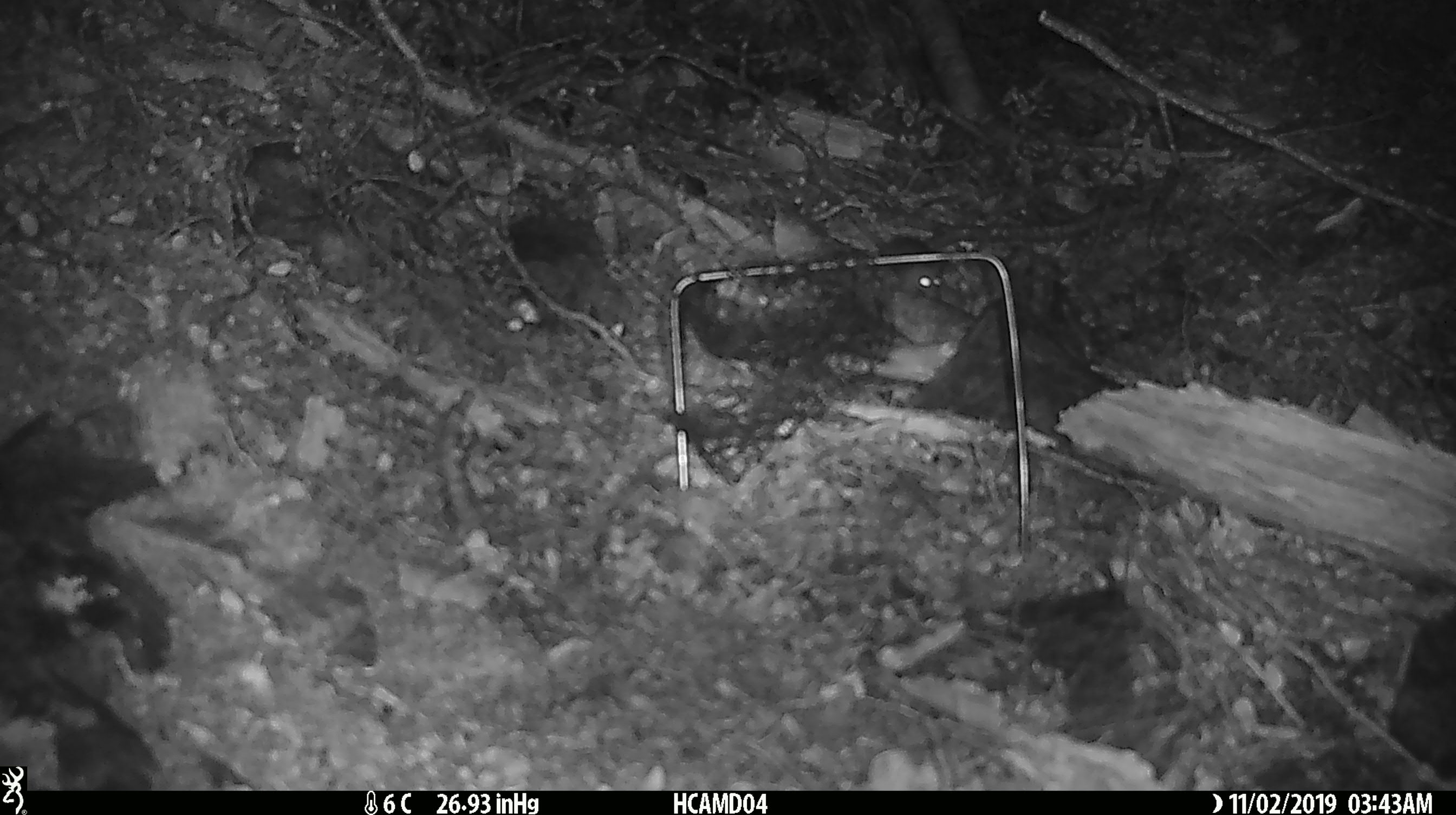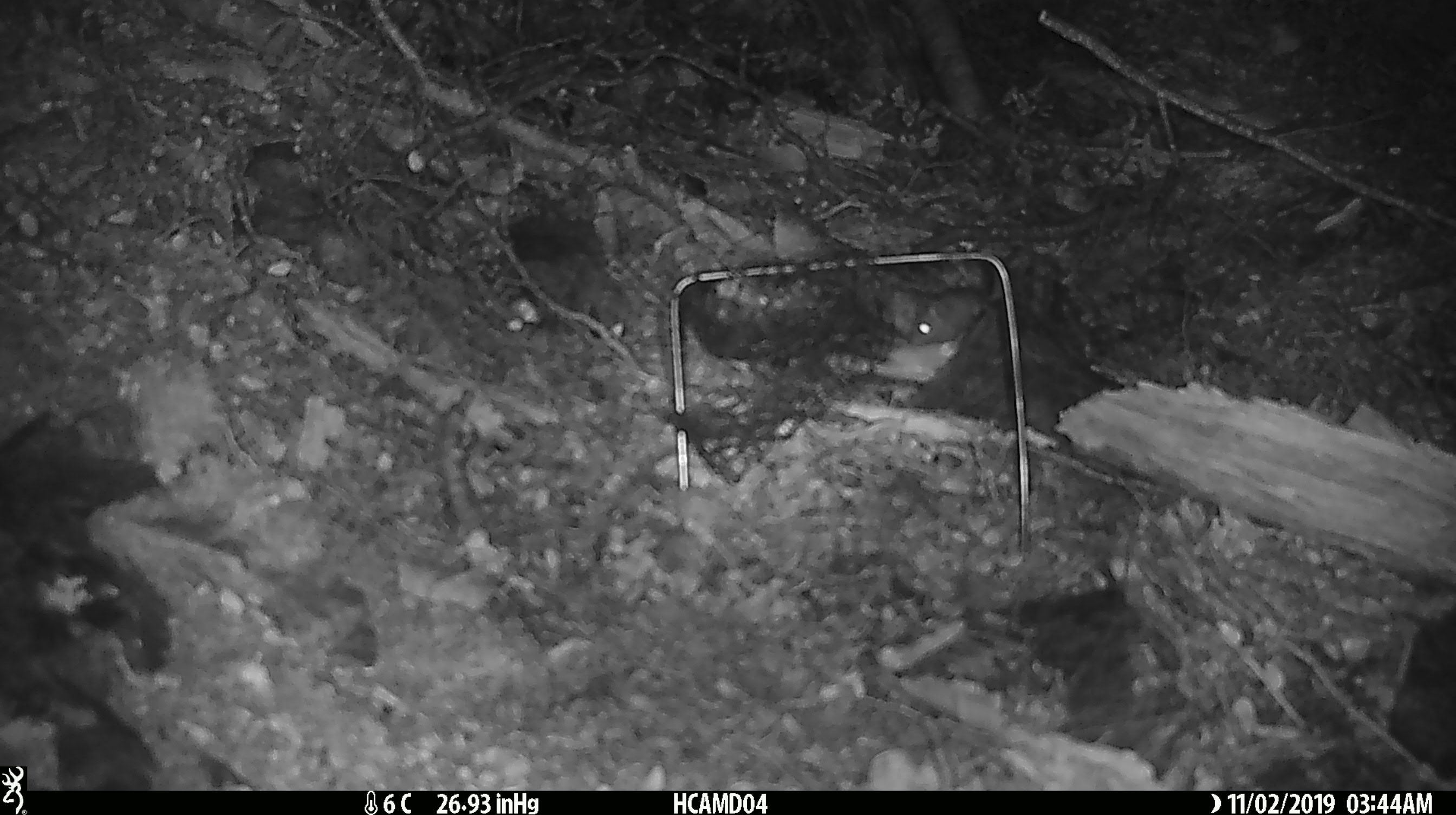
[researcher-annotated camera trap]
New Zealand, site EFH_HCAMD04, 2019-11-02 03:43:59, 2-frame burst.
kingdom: Animalia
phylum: Chordata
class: Mammalia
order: Rodentia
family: Muridae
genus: Mus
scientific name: Mus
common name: mouse